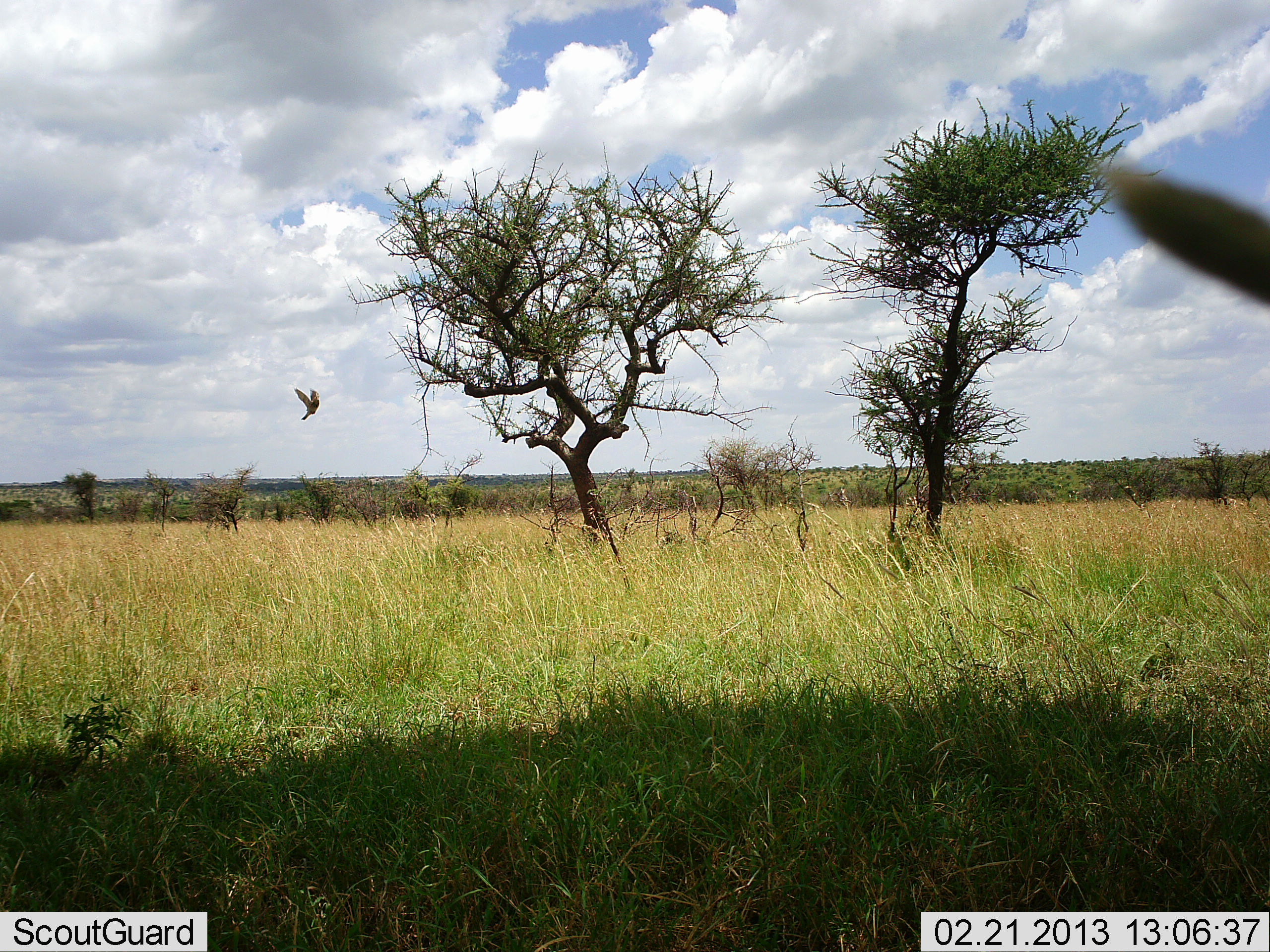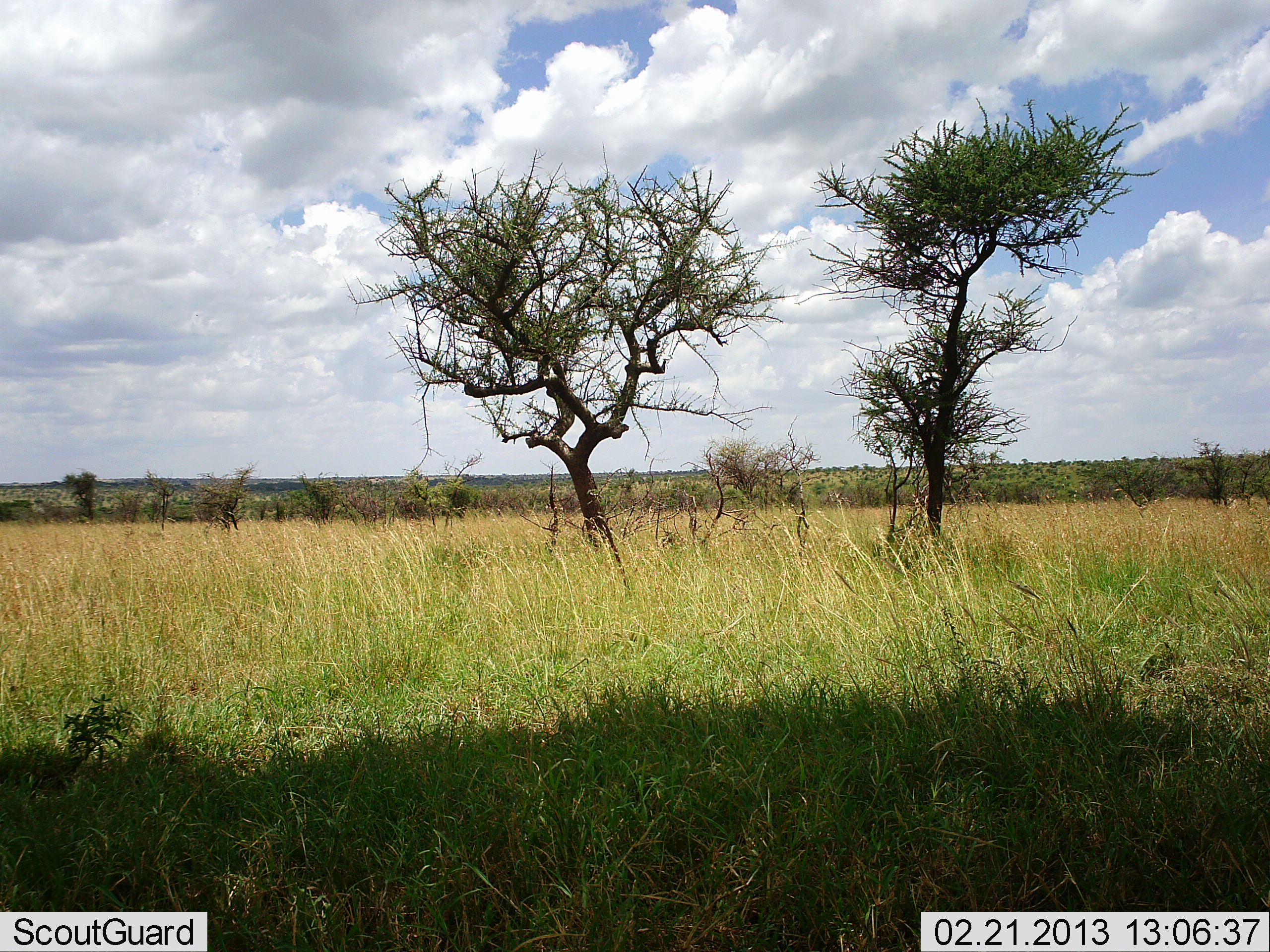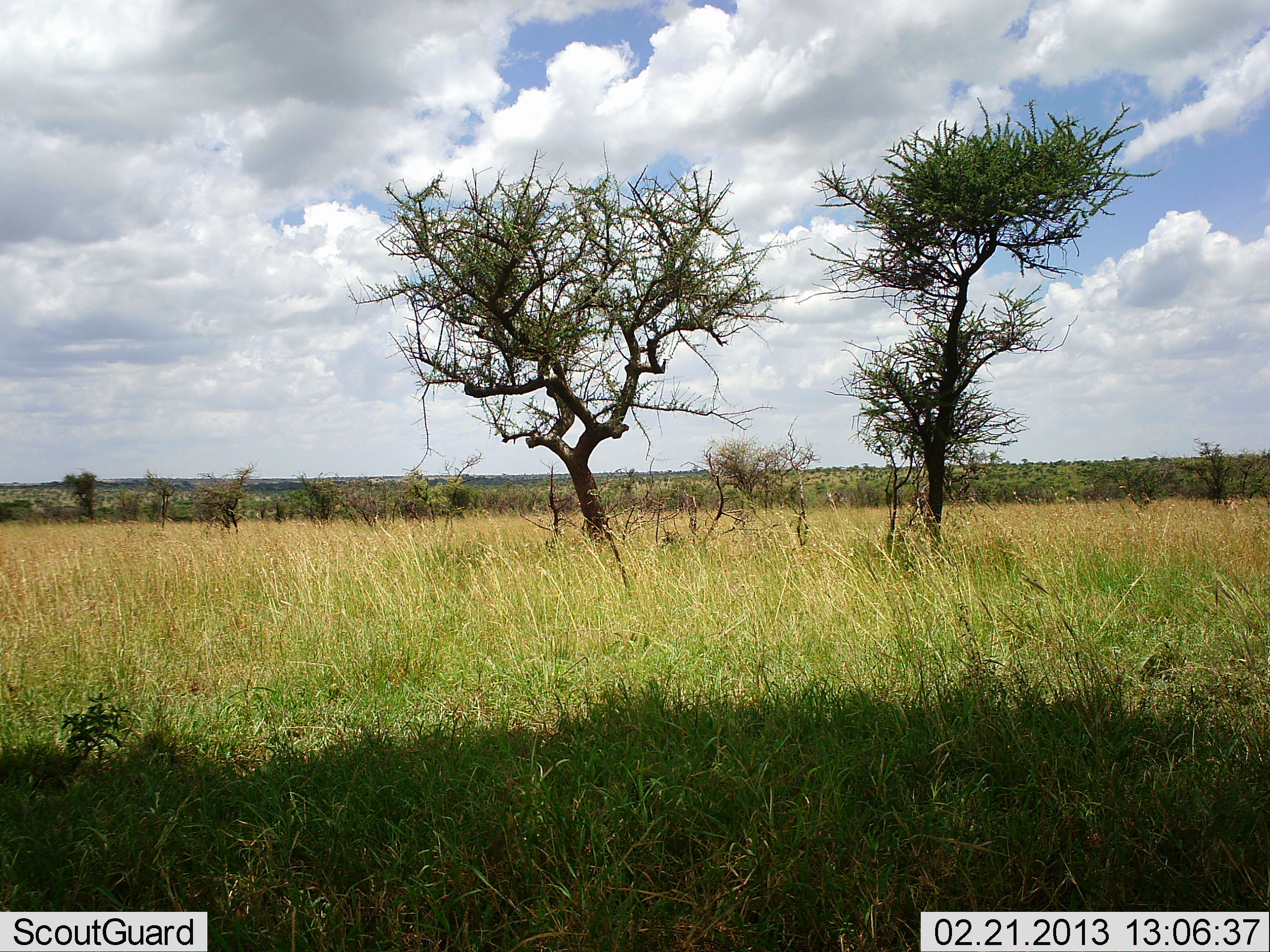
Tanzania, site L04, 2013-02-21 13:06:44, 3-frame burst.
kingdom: Animalia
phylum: Chordata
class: Aves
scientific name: Aves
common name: bird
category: otherbird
Otherbird (bird) (Aves), count 1. Behavior (volunteer vote fractions): standing 0%, resting 0%, moving 100%, interacting 0%. Young present (vote fraction): 0%. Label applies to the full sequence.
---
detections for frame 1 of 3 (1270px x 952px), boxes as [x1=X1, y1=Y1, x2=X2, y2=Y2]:
animal: [x1=1111, y1=169, x2=1270, y2=306]